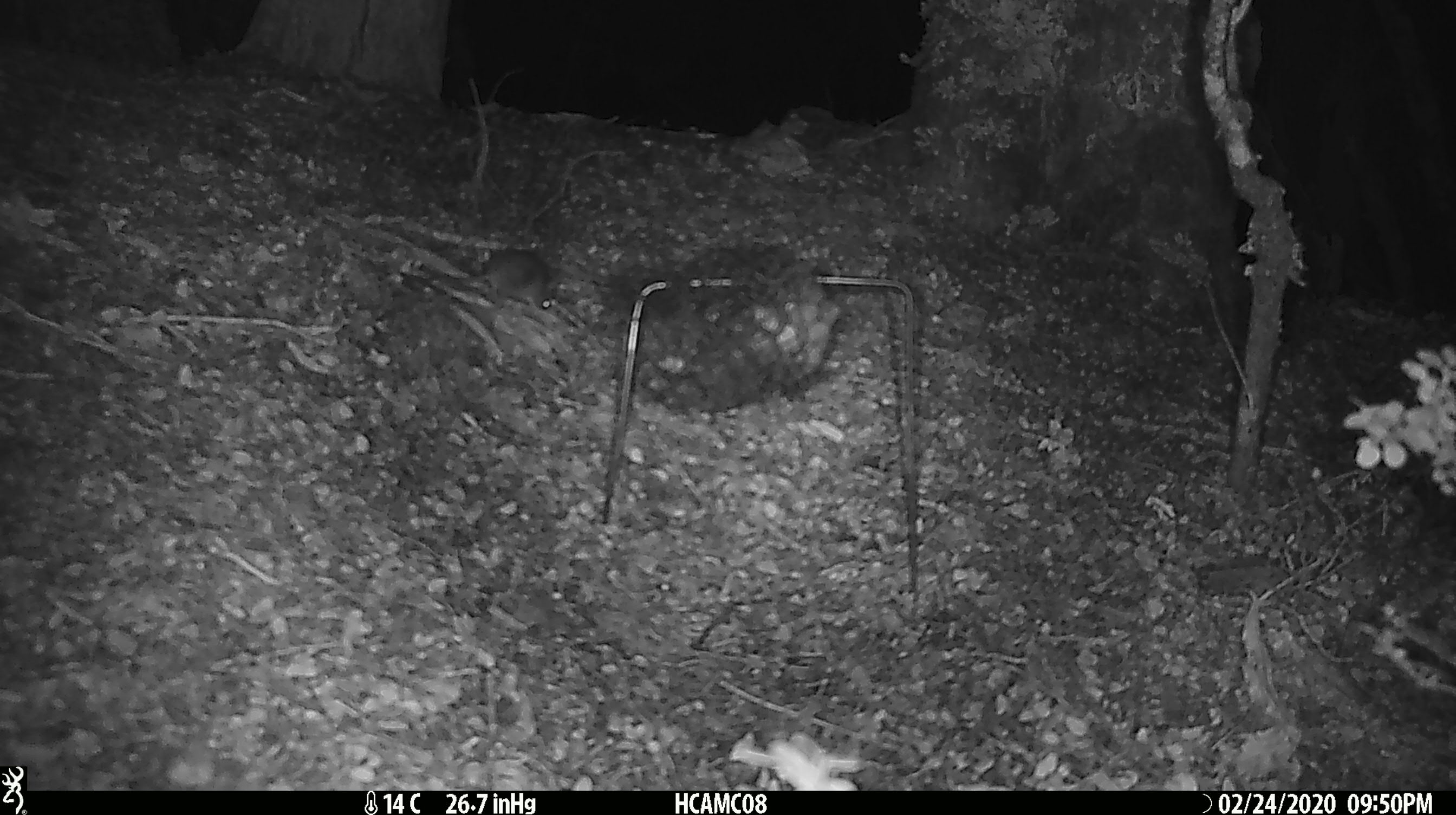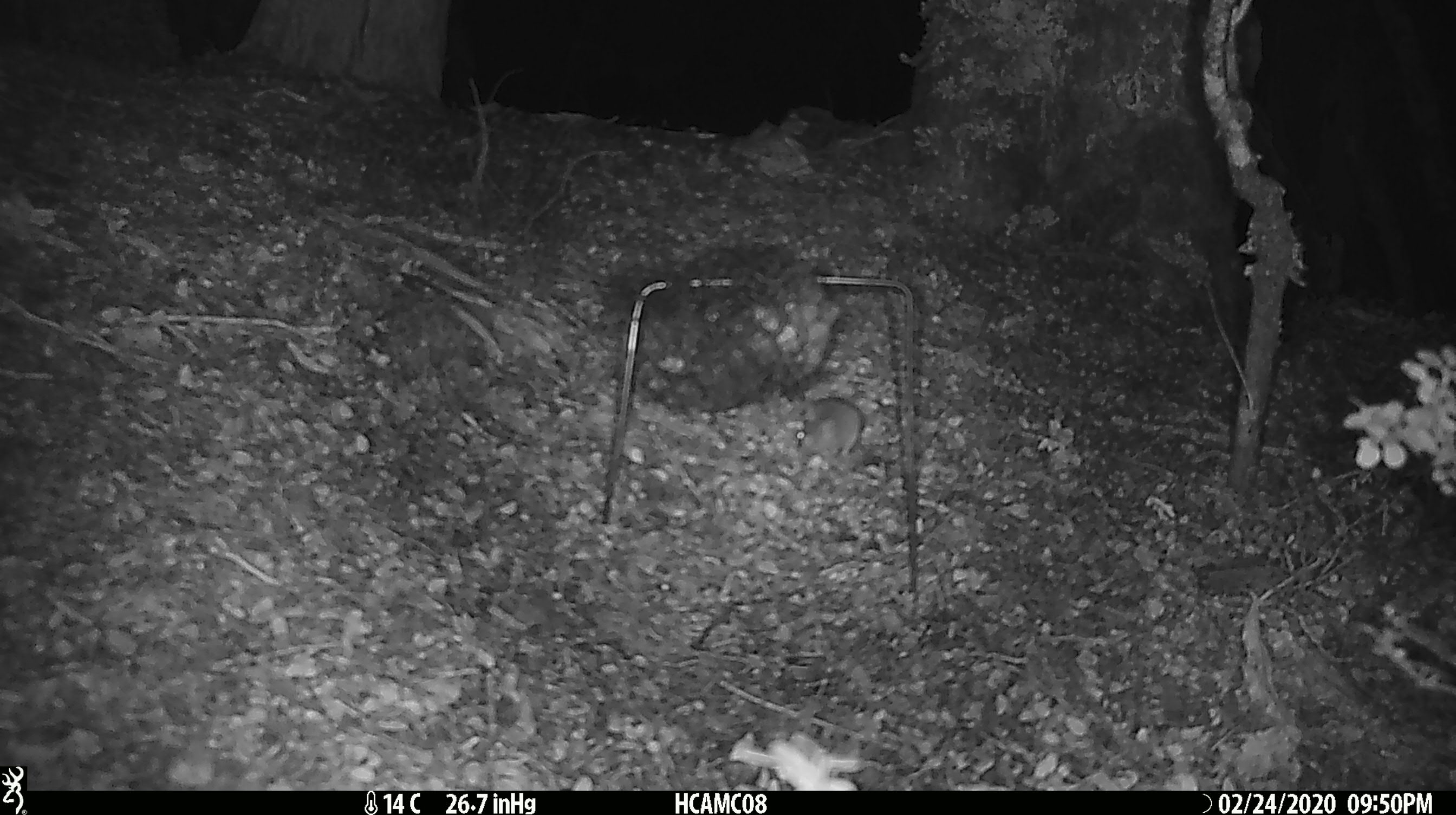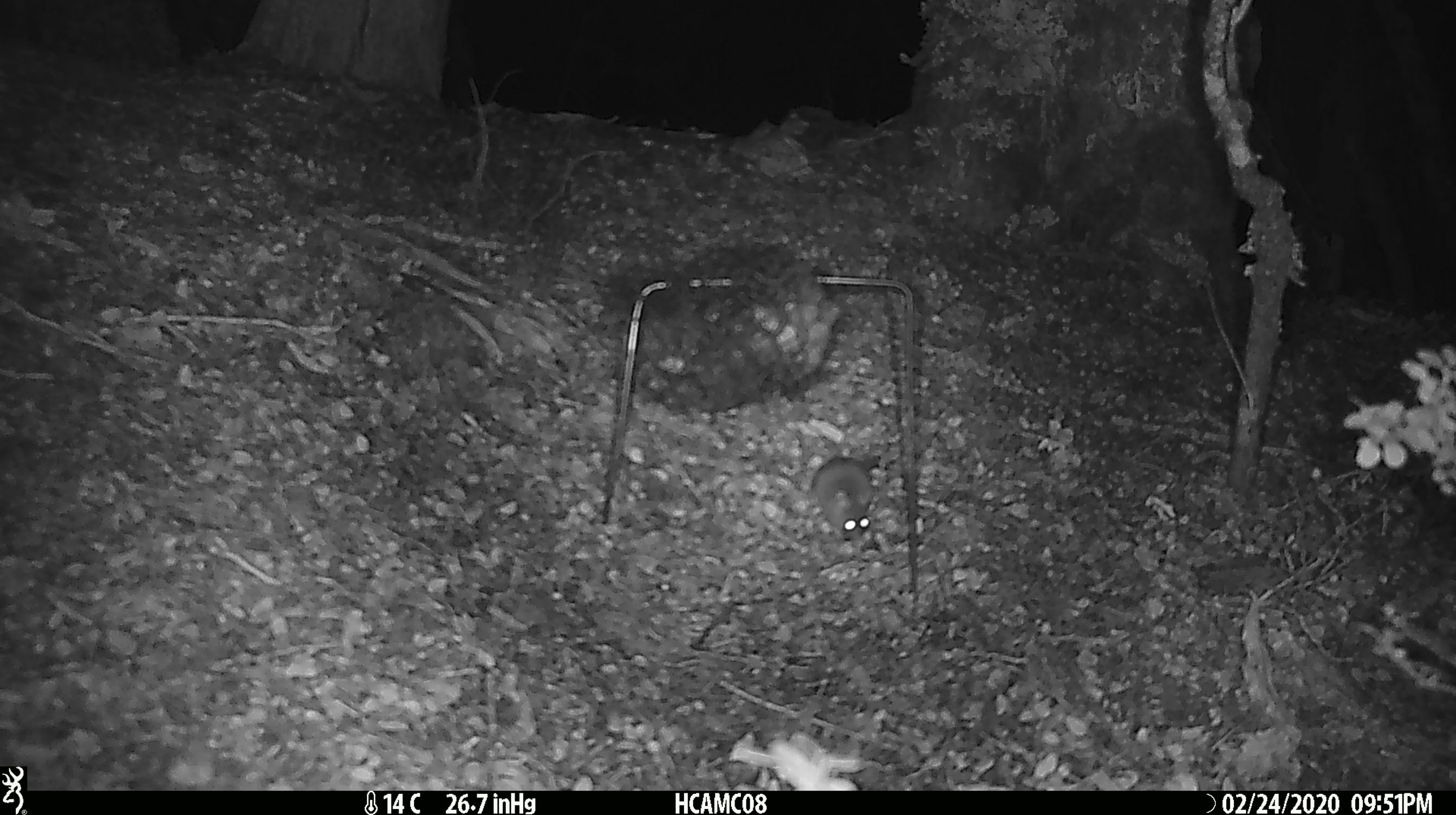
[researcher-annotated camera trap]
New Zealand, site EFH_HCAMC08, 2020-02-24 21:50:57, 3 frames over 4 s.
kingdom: Animalia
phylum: Chordata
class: Mammalia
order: Rodentia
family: Muridae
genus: Mus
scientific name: Mus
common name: mouse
Mouse (Mus).